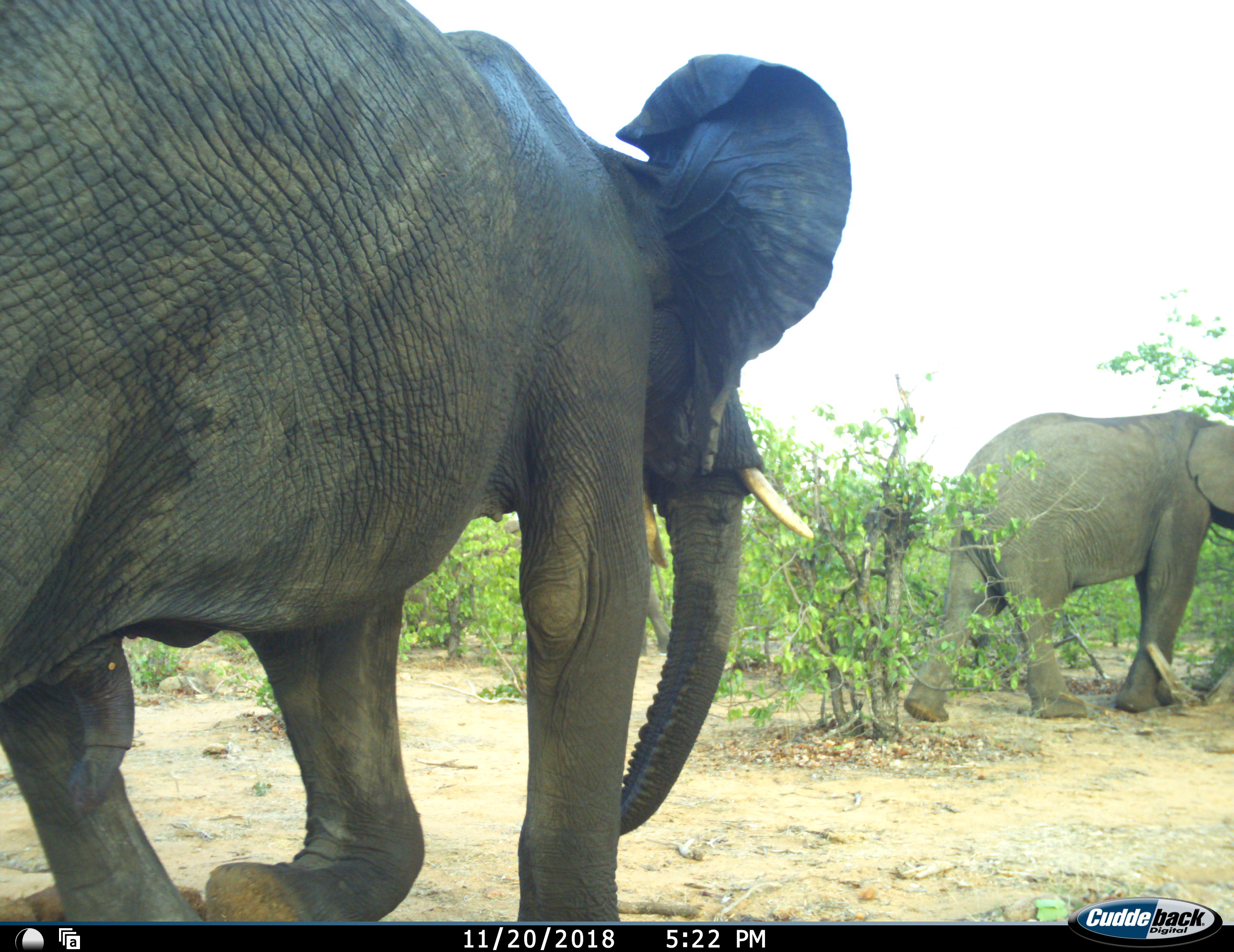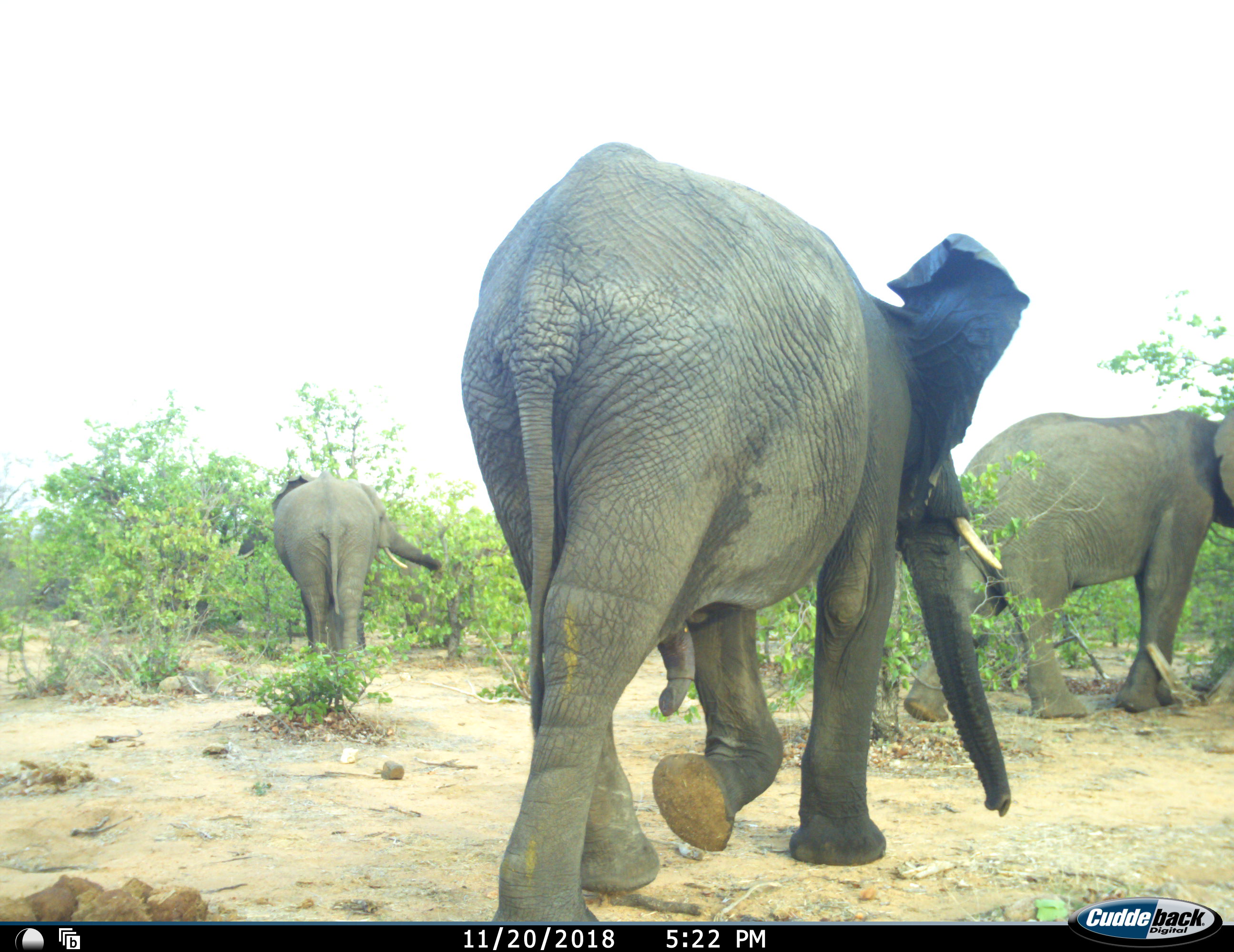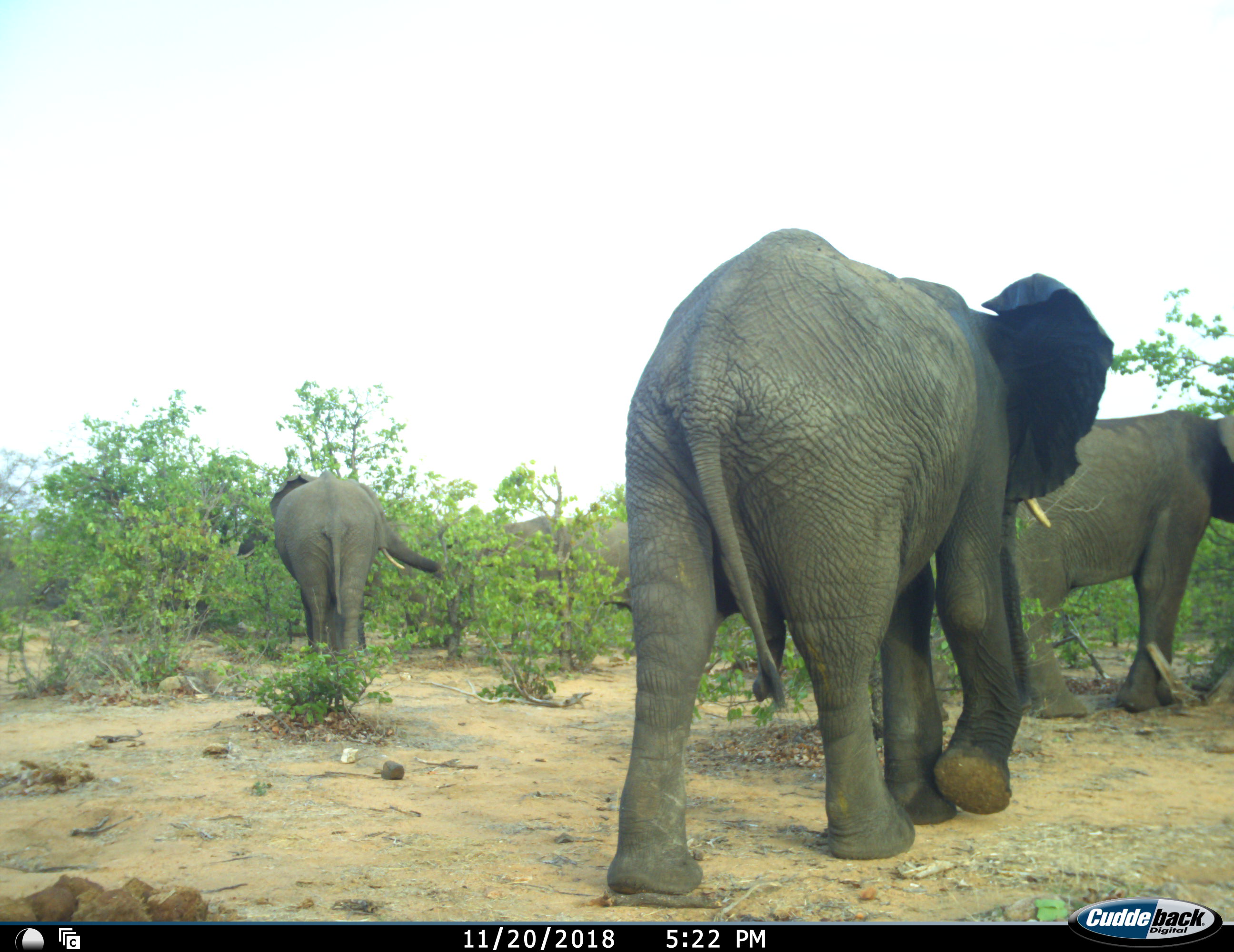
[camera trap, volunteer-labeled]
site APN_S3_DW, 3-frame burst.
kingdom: Animalia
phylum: Chordata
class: Mammalia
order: Proboscidea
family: Elephantidae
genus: Loxodonta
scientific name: Loxodonta africana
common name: african bush elephant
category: elephant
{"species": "elephant (african bush elephant) (Loxodonta africana)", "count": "3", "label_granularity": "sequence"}